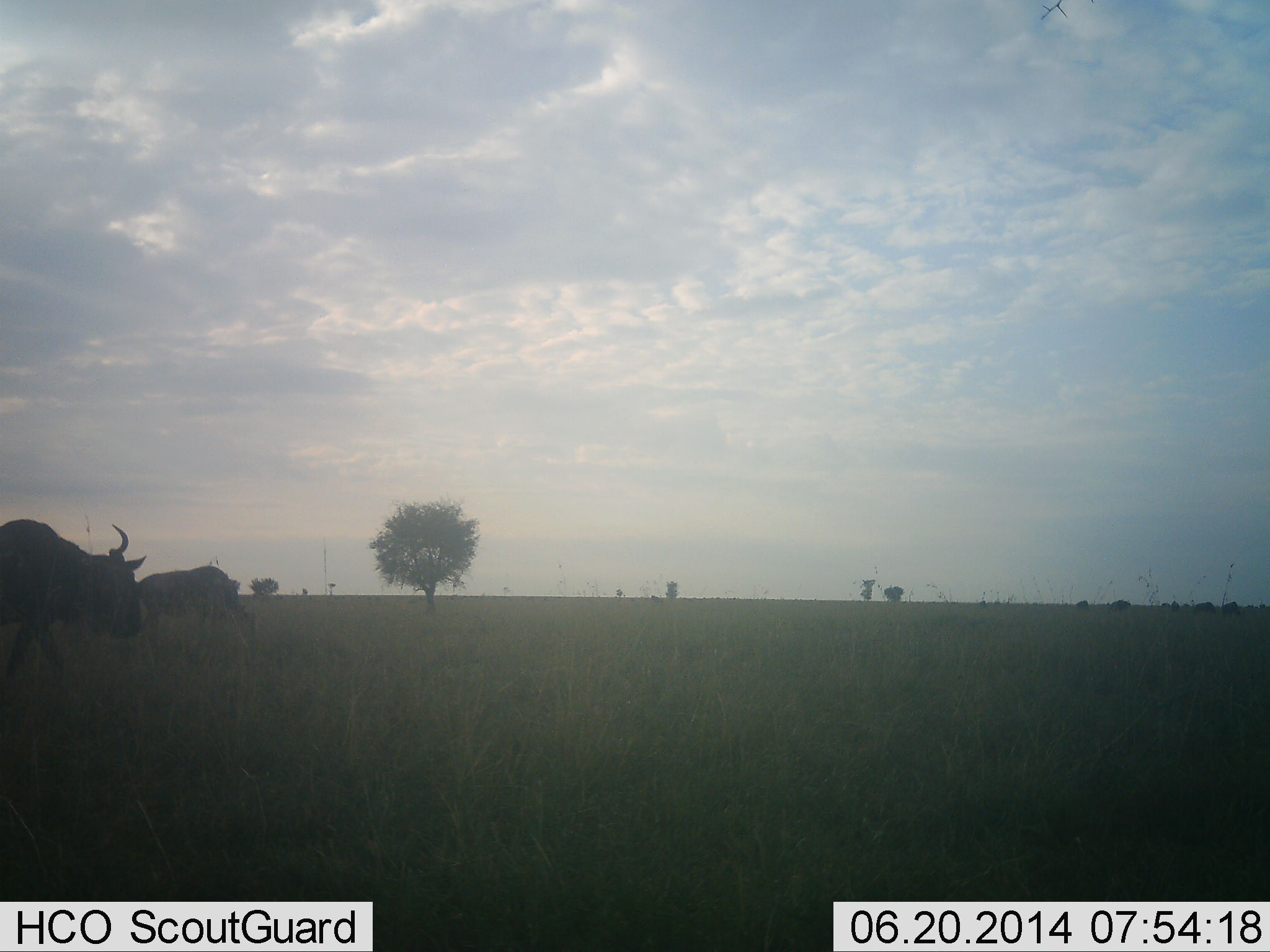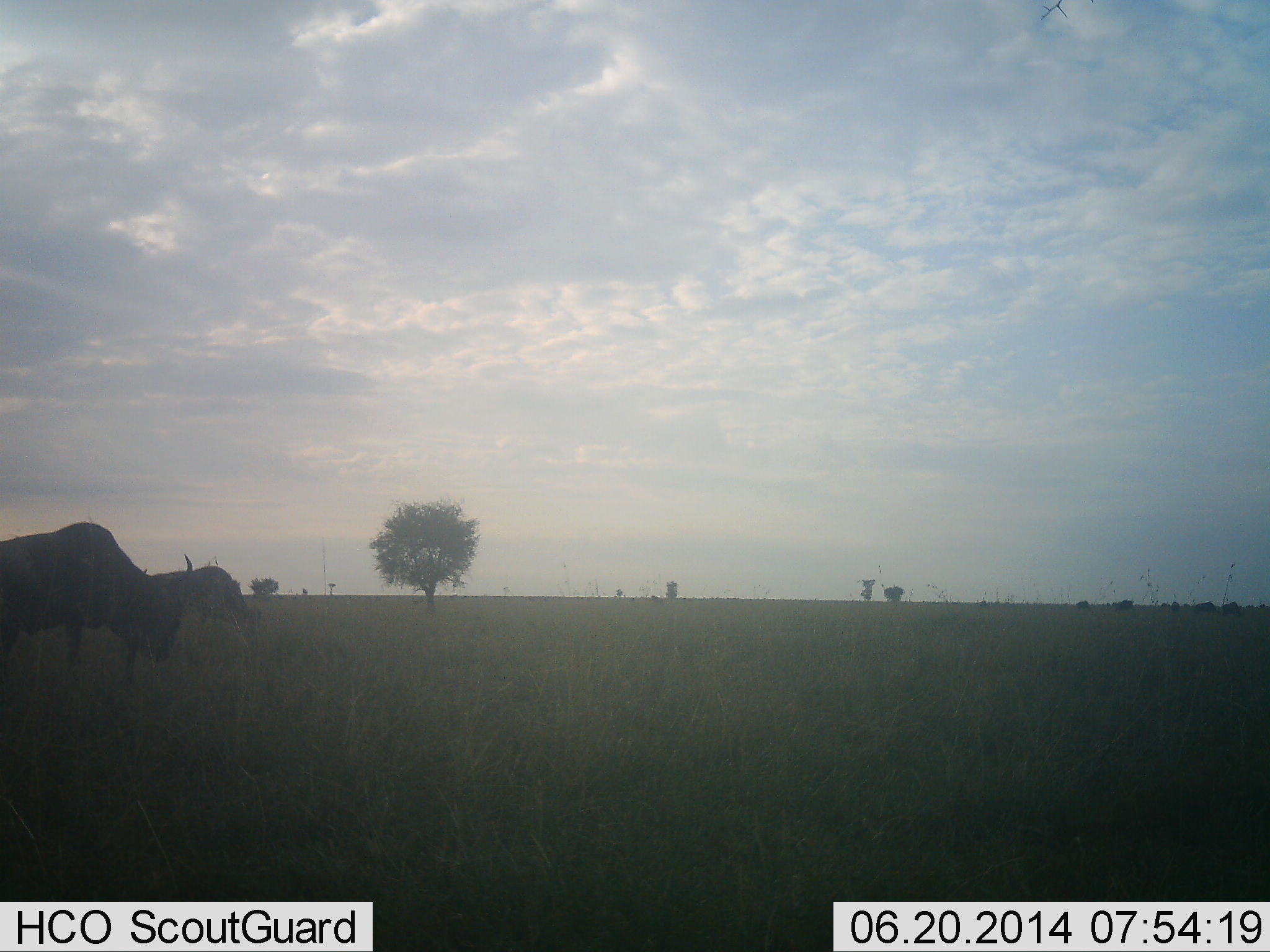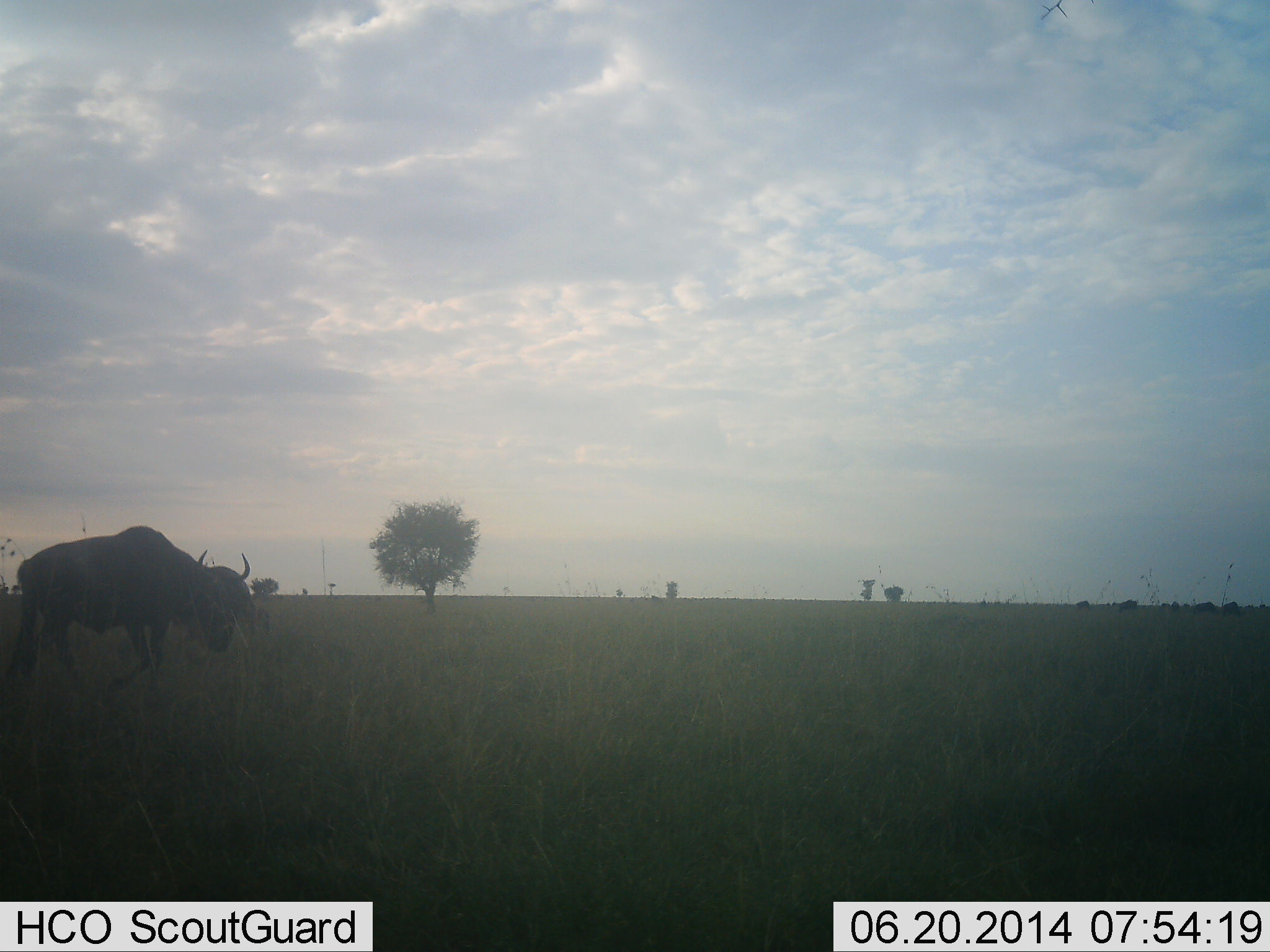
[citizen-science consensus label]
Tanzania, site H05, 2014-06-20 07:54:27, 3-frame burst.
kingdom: Animalia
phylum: Chordata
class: Mammalia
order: Artiodactyla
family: Bovidae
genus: Connochaetes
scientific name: Connochaetes taurinus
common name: blue wildebeest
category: wildebeest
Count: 2.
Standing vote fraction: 0%.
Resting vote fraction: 0%.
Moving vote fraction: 80%.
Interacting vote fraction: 0%.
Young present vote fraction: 0%.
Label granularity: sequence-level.